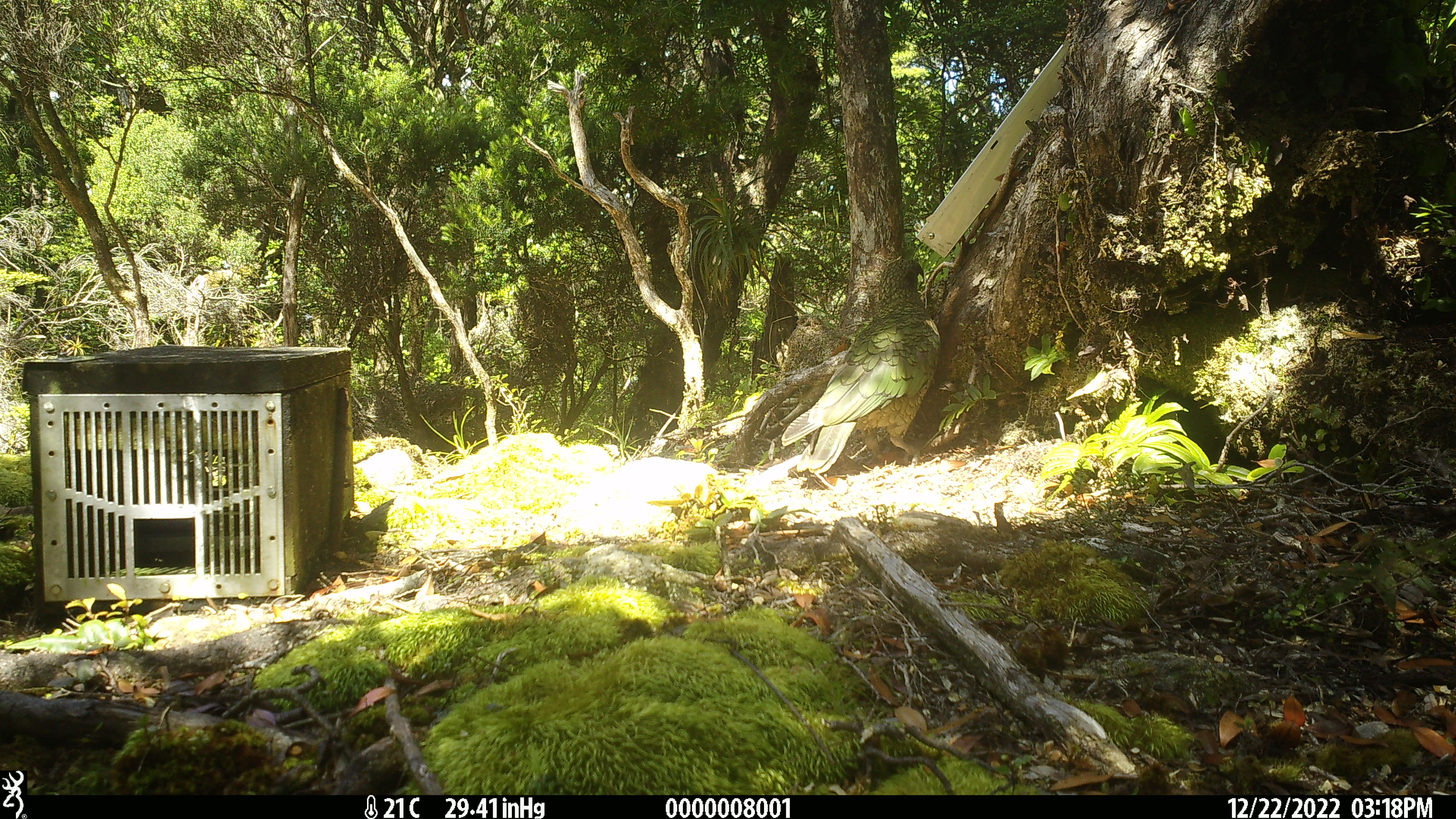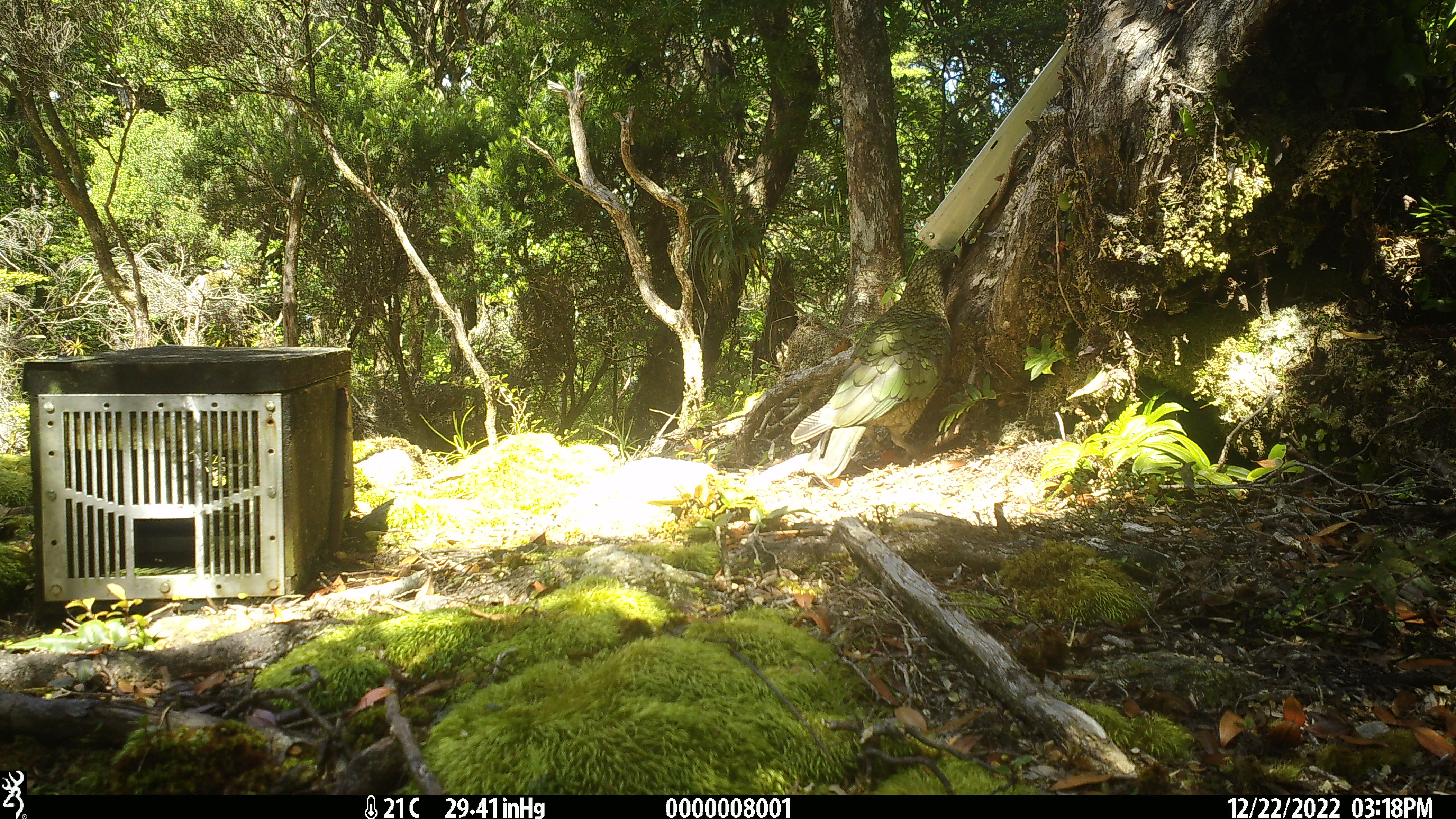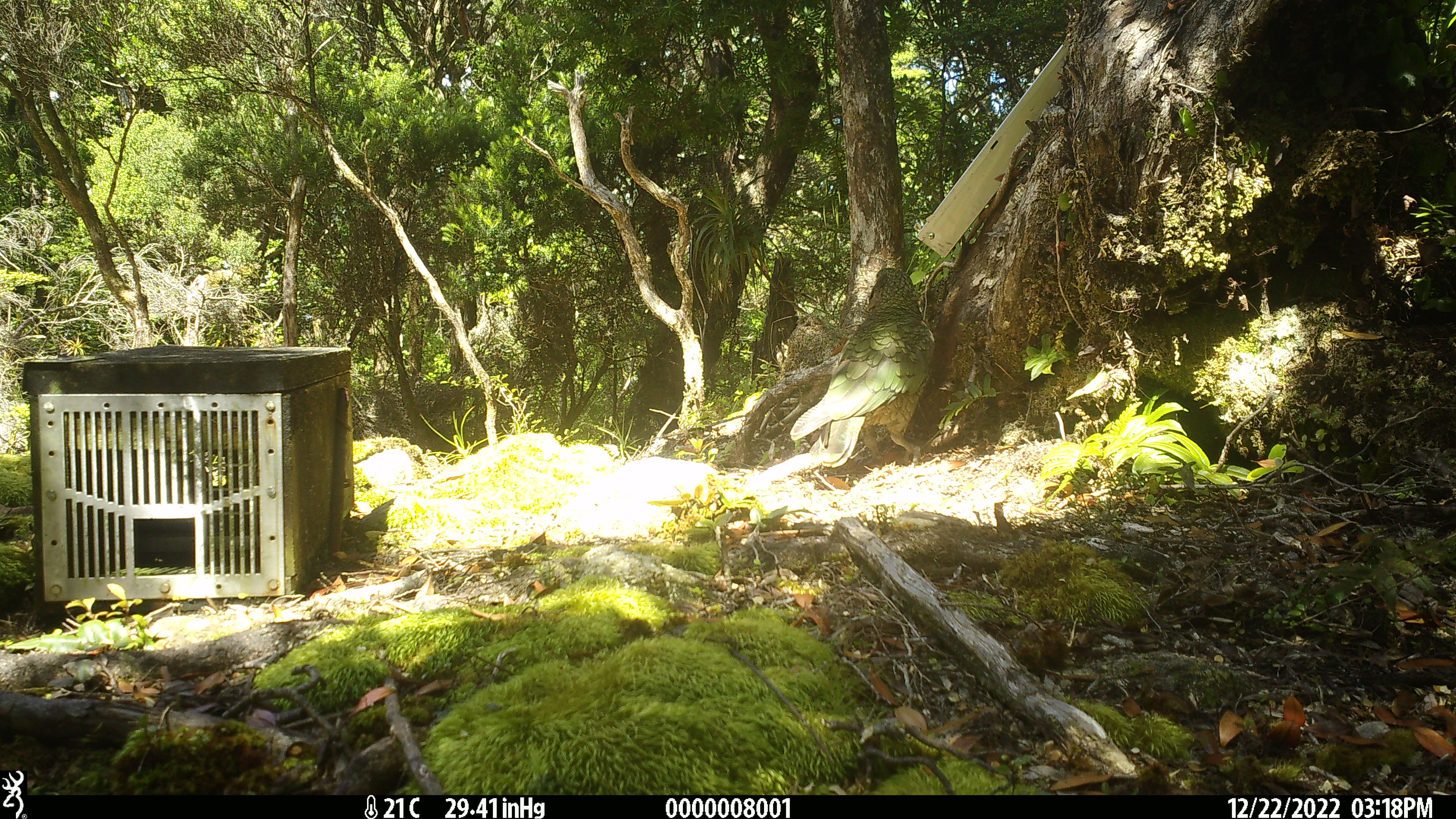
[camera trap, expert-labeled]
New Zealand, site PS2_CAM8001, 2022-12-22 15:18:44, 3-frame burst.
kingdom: Animalia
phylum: Chordata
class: Aves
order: Psittaciformes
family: Strigopidae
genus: Nestor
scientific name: Nestor notabilis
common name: kea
Kea (Nestor notabilis).